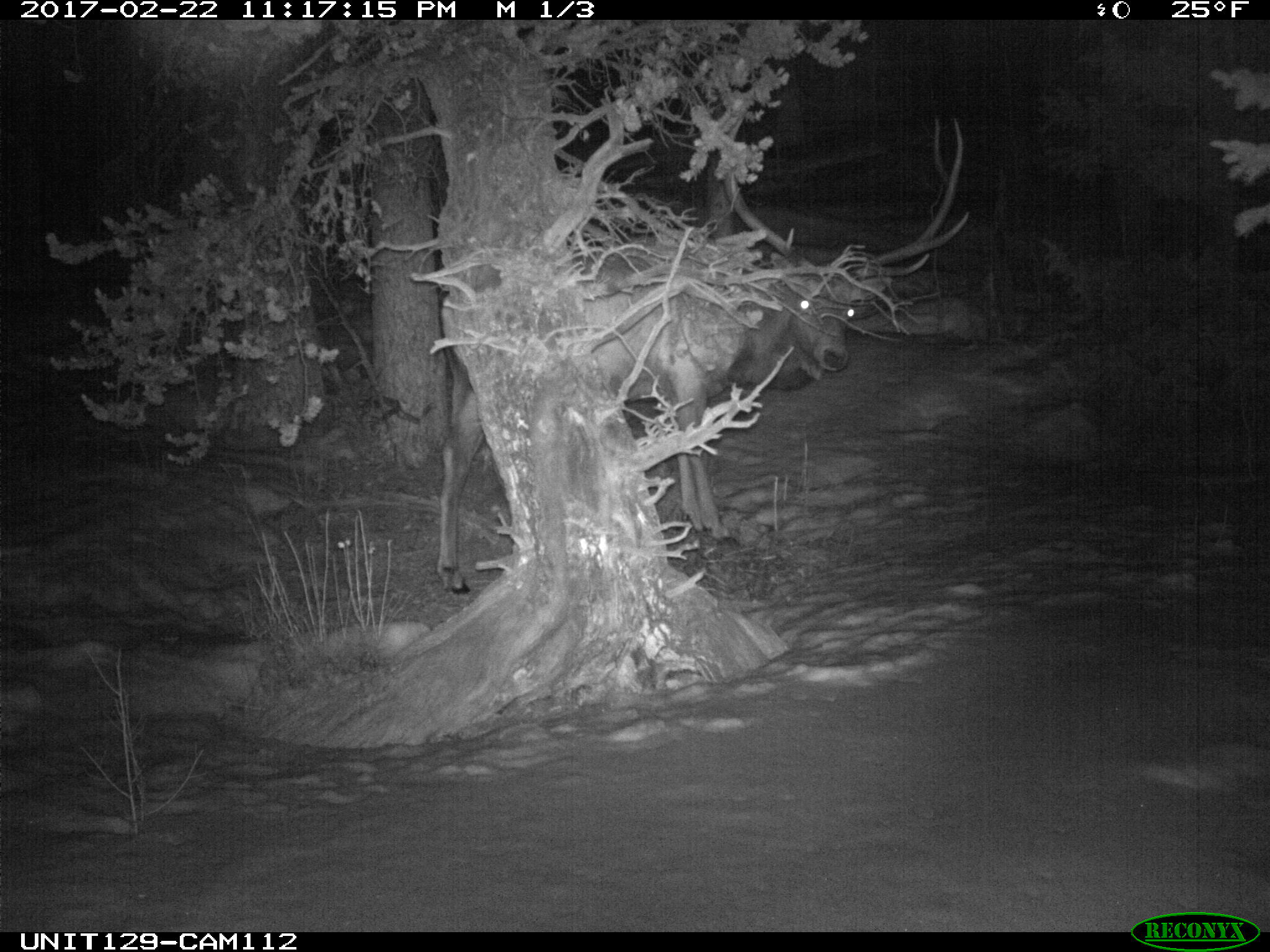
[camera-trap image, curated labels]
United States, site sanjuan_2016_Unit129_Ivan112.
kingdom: Animalia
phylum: Chordata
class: Mammalia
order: Artiodactyla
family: Cervidae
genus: Cervus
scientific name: Cervus elaphus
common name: red deer